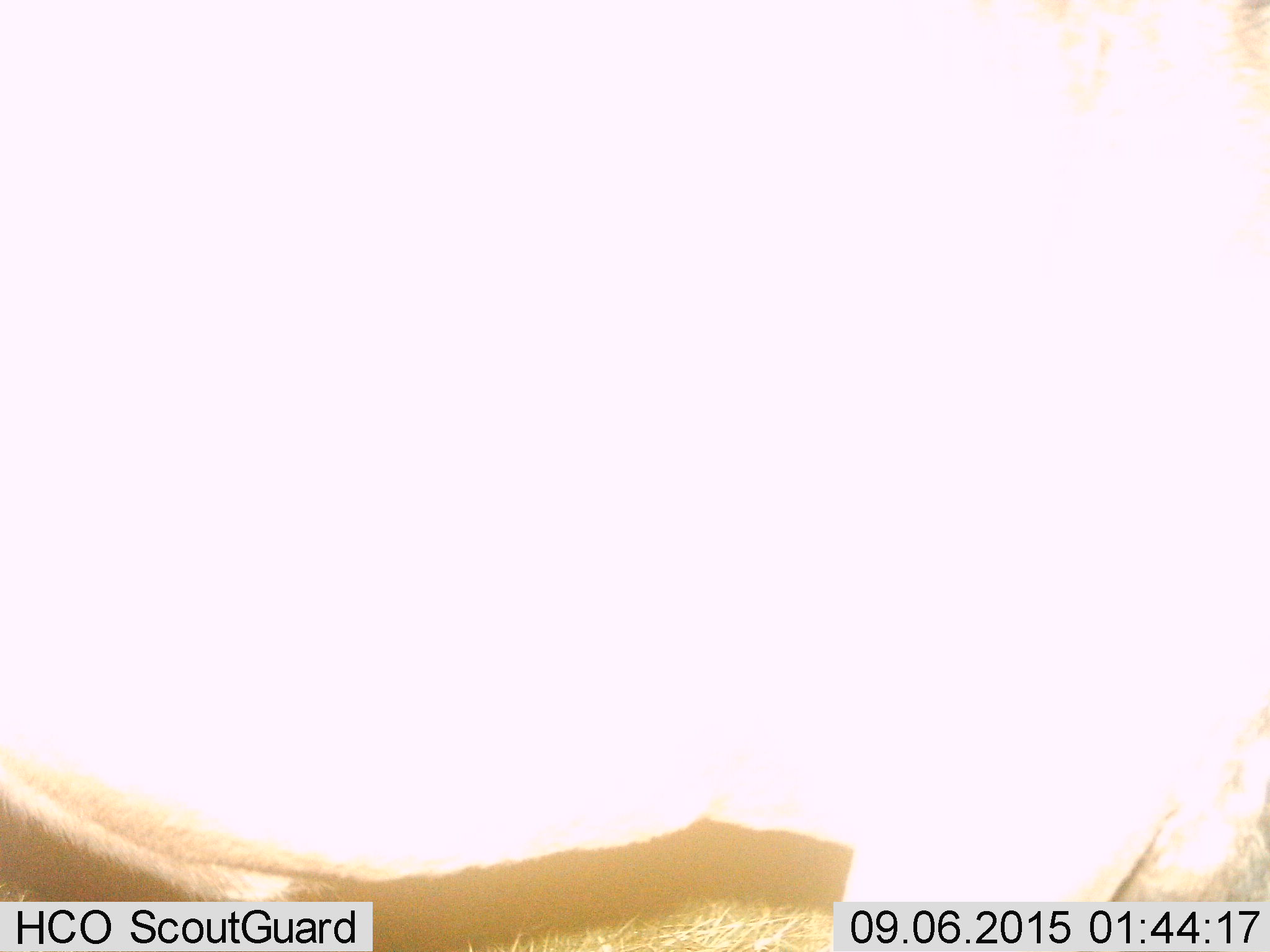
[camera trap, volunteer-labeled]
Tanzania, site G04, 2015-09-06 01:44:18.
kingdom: Animalia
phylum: Chordata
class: Mammalia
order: Artiodactyla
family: Bovidae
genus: Connochaetes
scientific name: Connochaetes taurinus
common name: blue wildebeest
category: wildebeest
Wildebeest (blue wildebeest) (Connochaetes taurinus), count 1. Behavior (volunteer vote fractions): standing 100%, resting 0%, moving 0%, interacting 0%. Young present (vote fraction): 0%. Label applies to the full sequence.